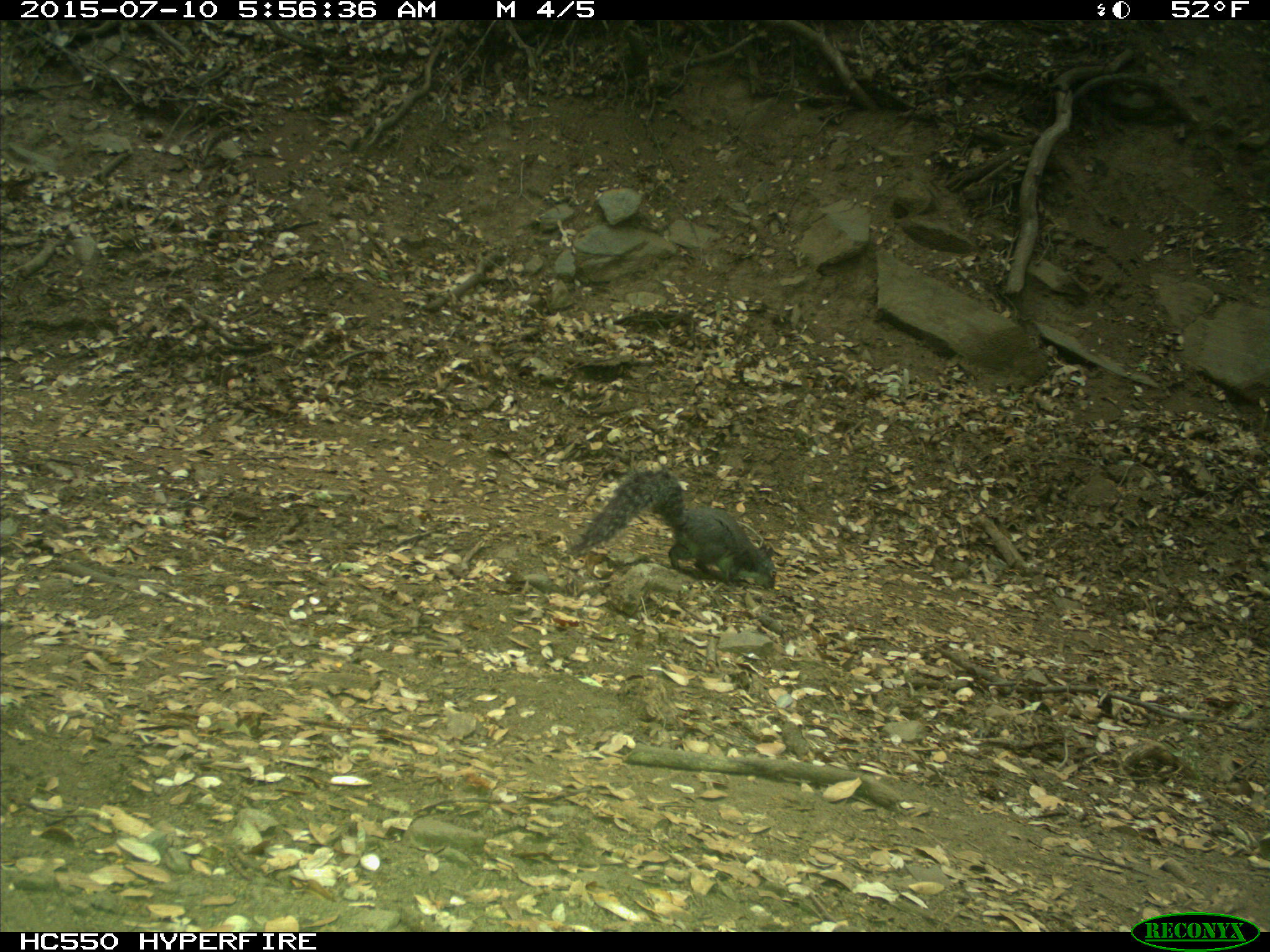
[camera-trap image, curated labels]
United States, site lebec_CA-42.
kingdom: Animalia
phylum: Chordata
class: Mammalia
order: Rodentia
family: Sciuridae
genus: Sciurus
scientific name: Sciurus carolinensis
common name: eastern gray squirrel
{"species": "Sciurus carolinensis (eastern gray squirrel)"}